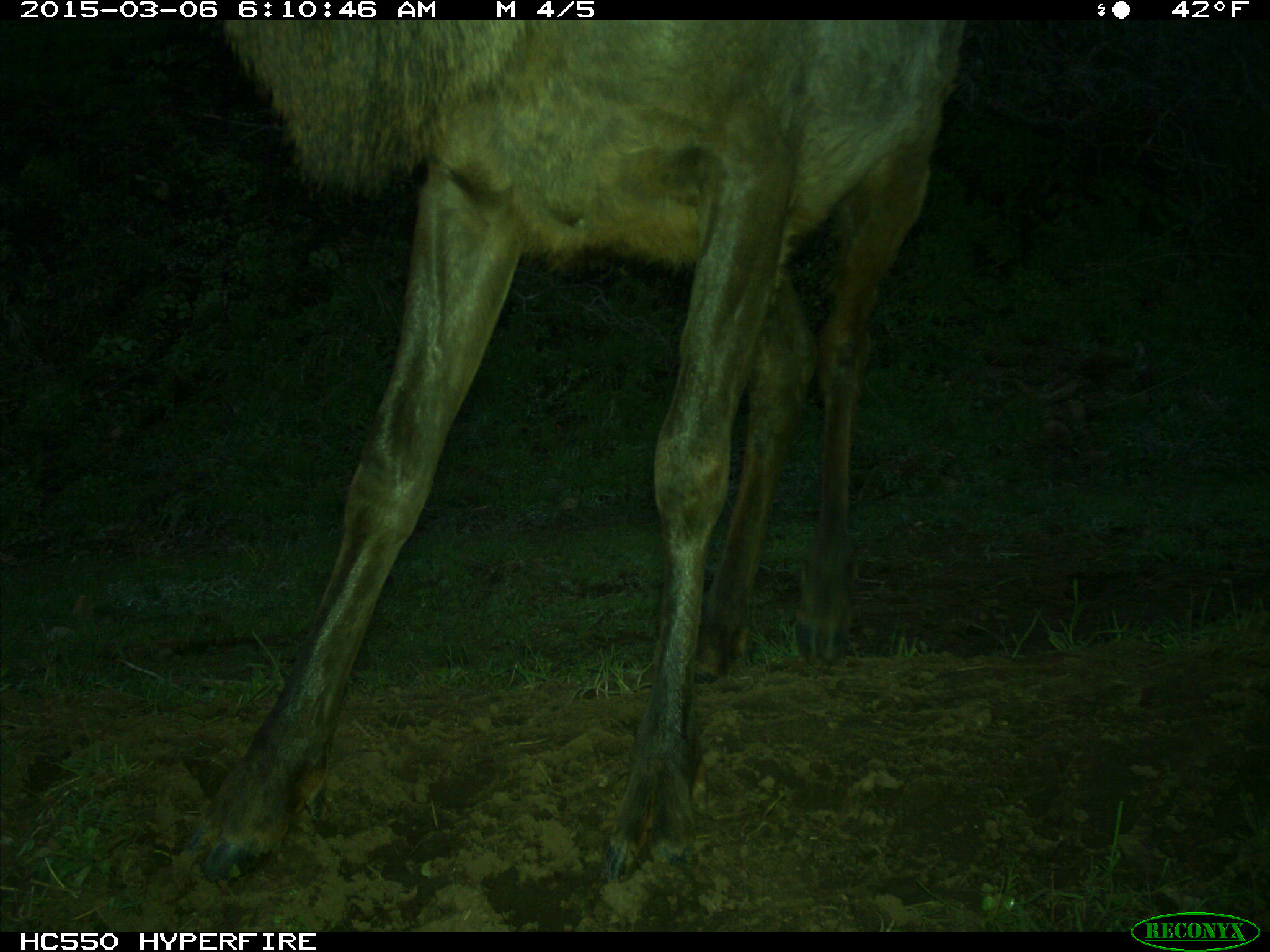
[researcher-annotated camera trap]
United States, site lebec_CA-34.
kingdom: Animalia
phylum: Chordata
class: Mammalia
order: Artiodactyla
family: Cervidae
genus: Cervus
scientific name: Cervus canadensis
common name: elk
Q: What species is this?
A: Cervus canadensis (elk).